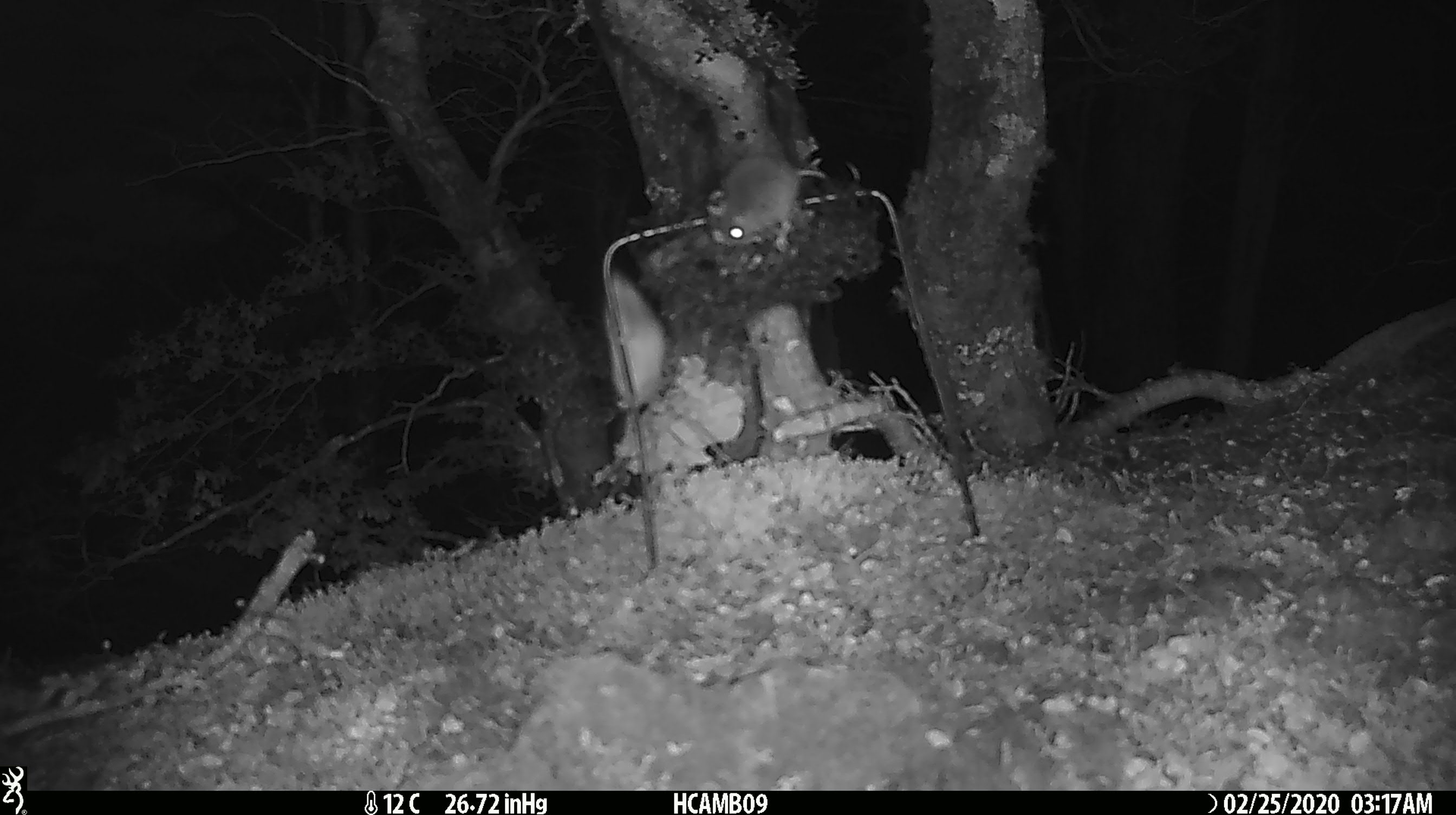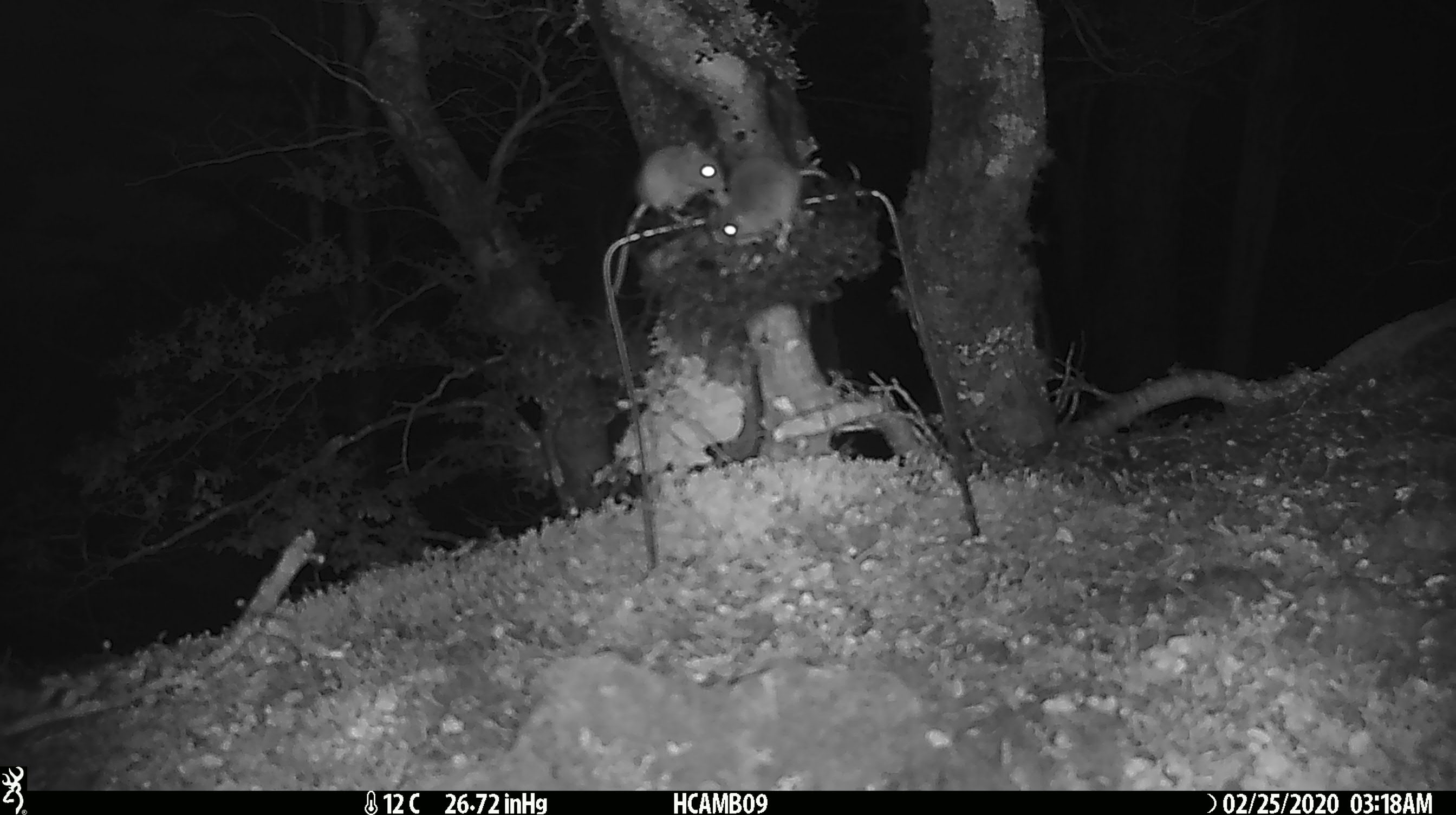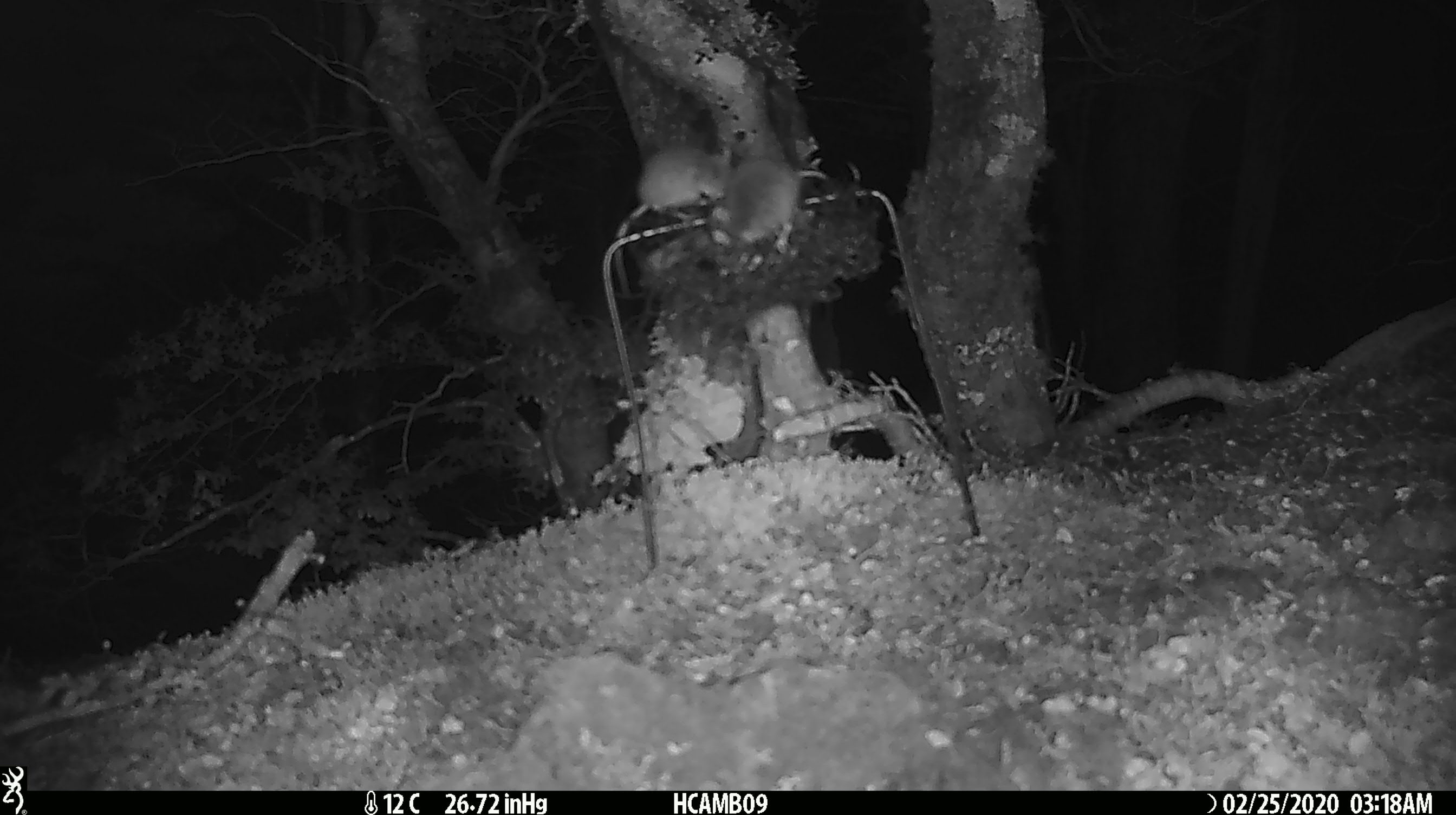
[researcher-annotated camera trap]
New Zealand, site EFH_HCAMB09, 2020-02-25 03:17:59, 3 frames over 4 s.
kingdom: Animalia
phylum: Chordata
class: Mammalia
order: Rodentia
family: Muridae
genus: Mus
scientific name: Mus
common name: mouse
Mouse (Mus).